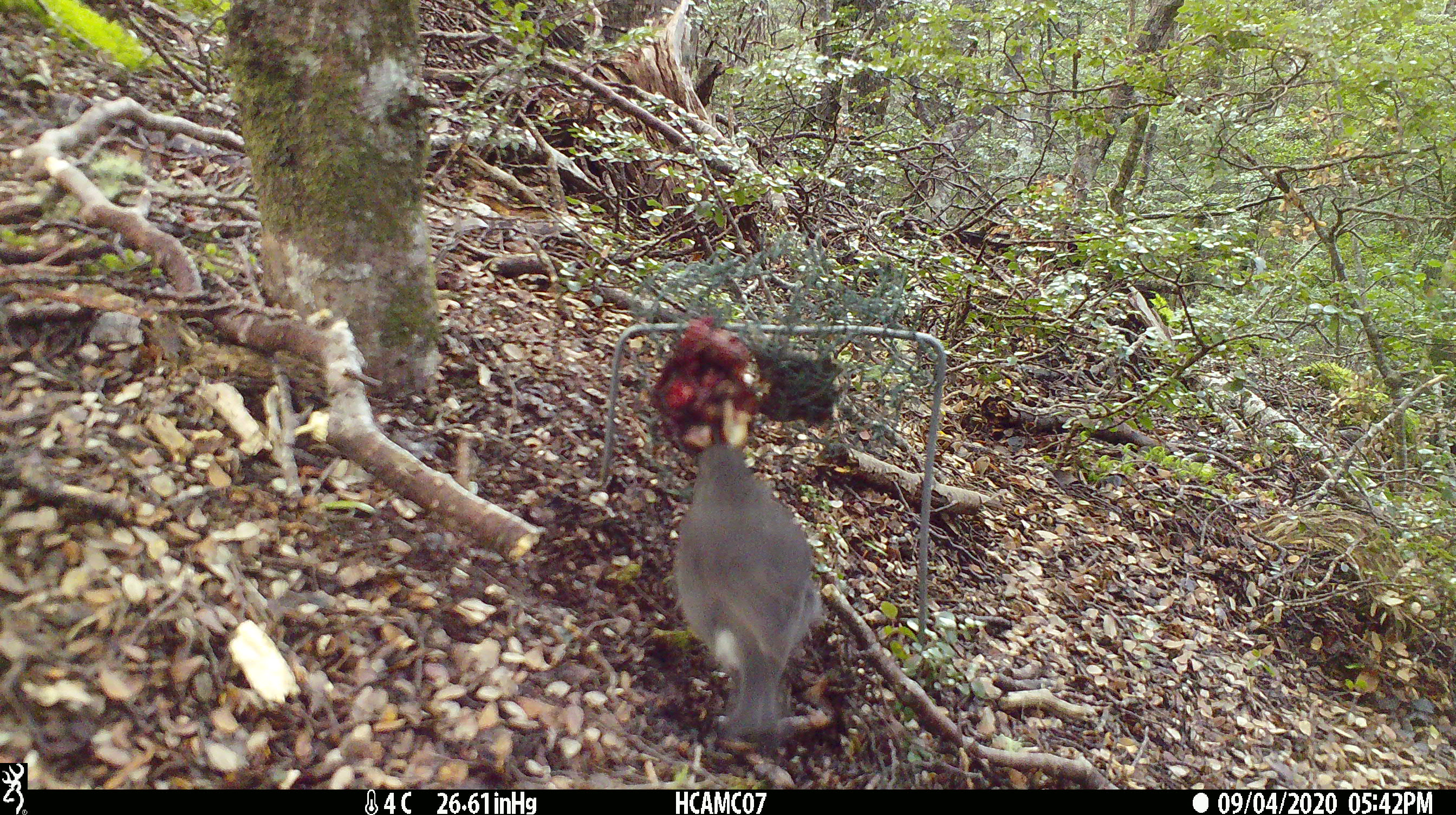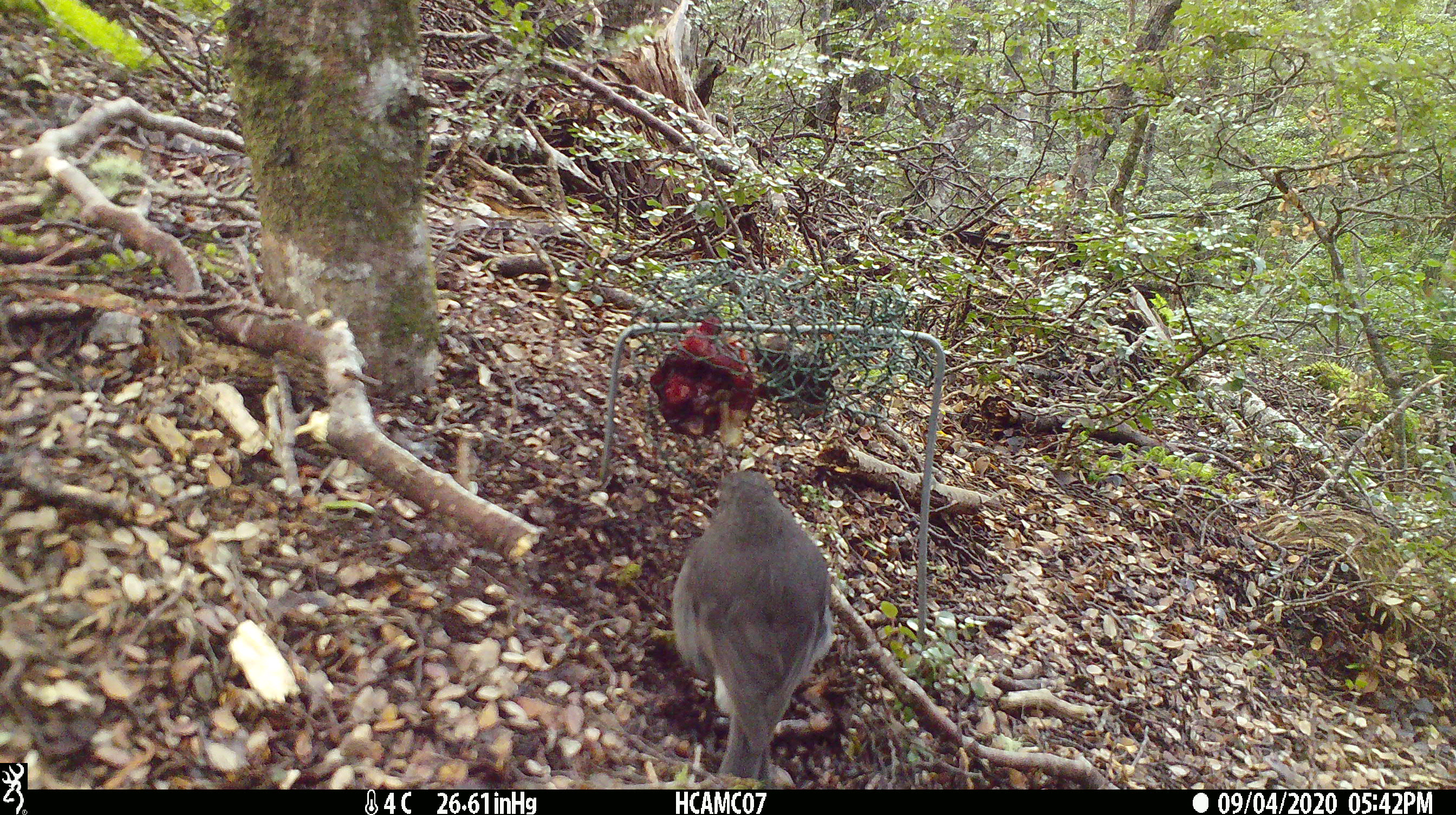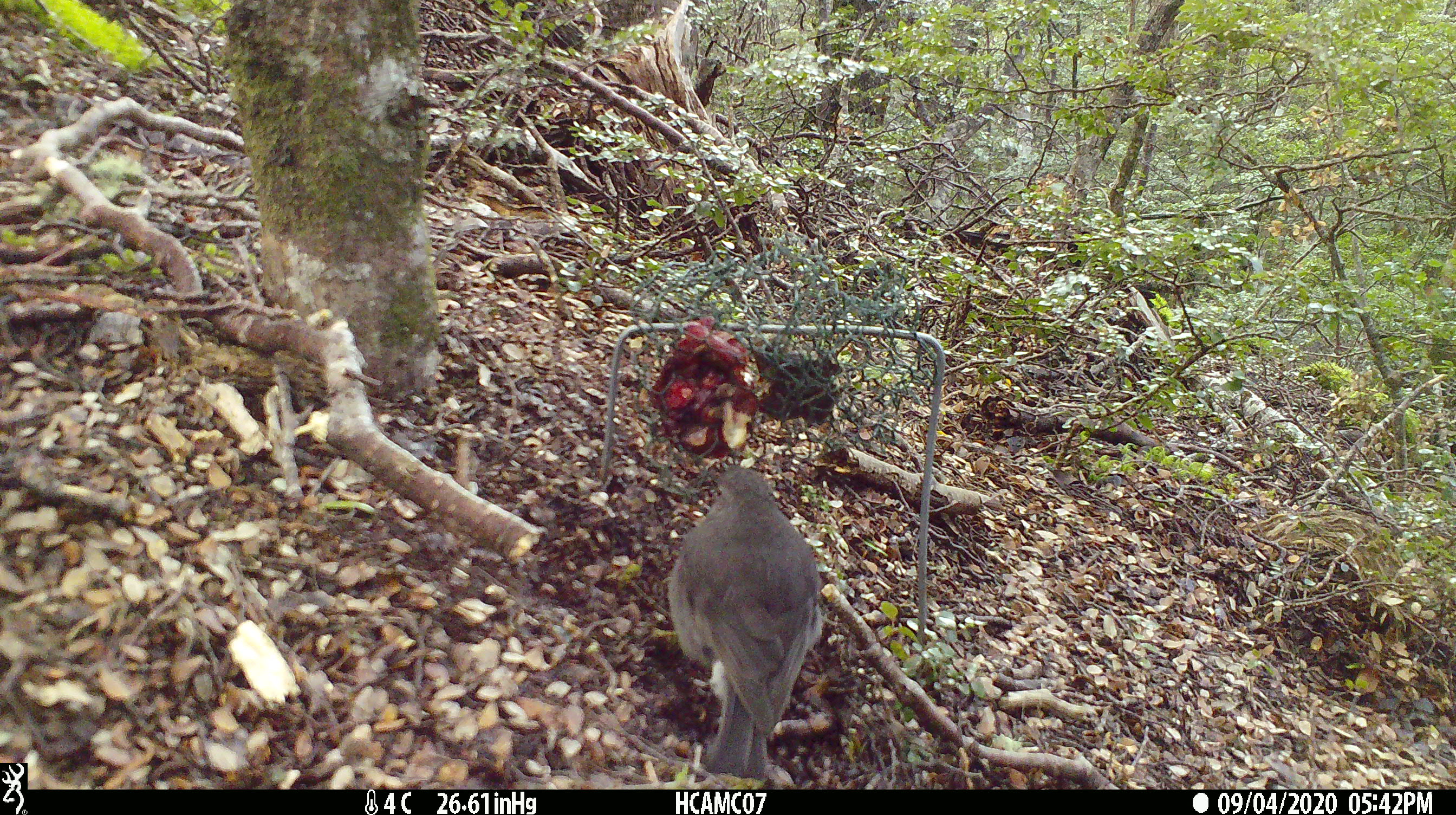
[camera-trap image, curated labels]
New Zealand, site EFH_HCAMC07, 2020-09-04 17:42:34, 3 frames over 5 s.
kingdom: Animalia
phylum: Chordata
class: Aves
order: Passeriformes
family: Petroicidae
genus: Petroica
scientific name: Petroica australis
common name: new zealand robin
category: robin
Robin (new zealand robin) (Petroica australis).